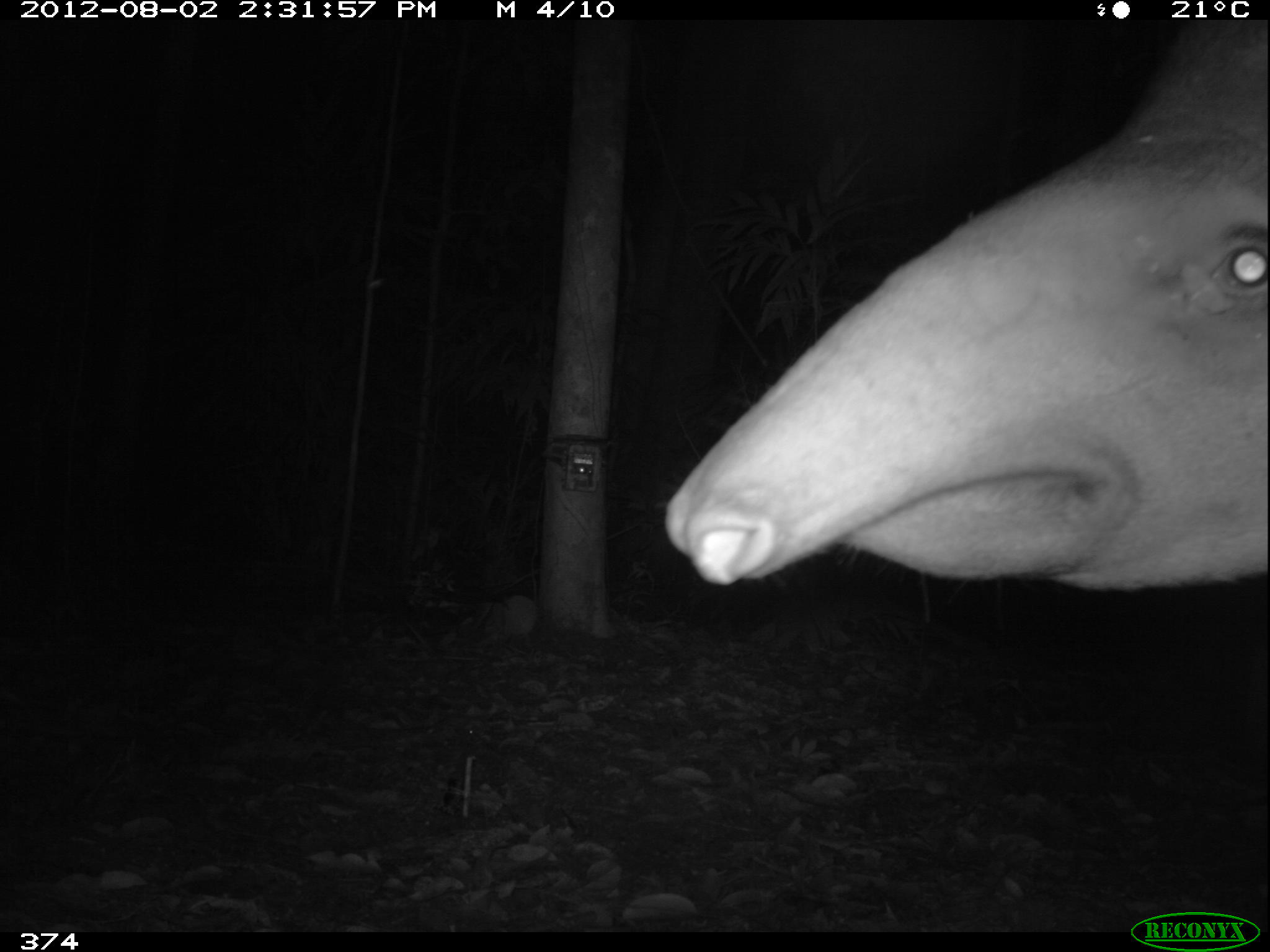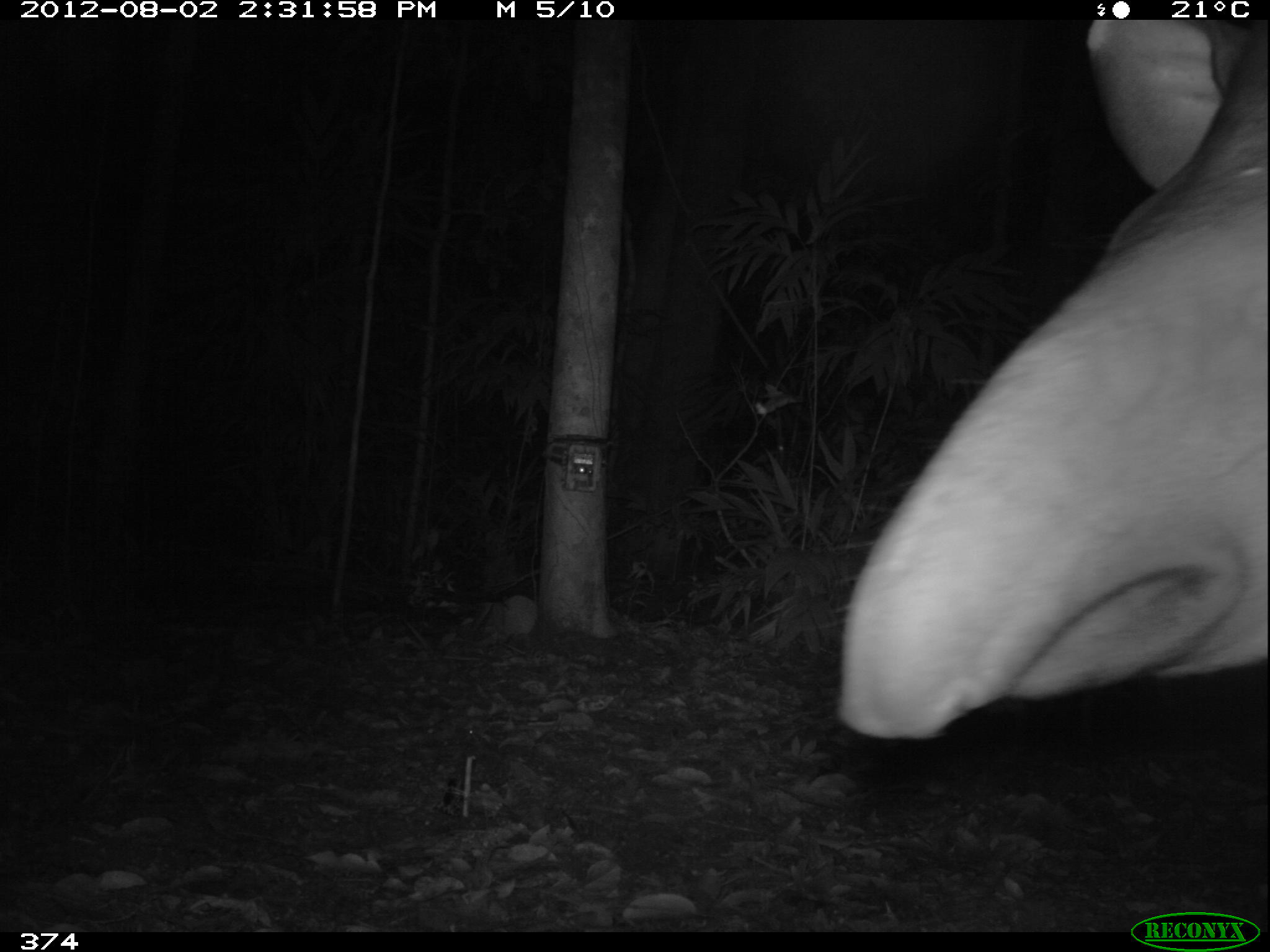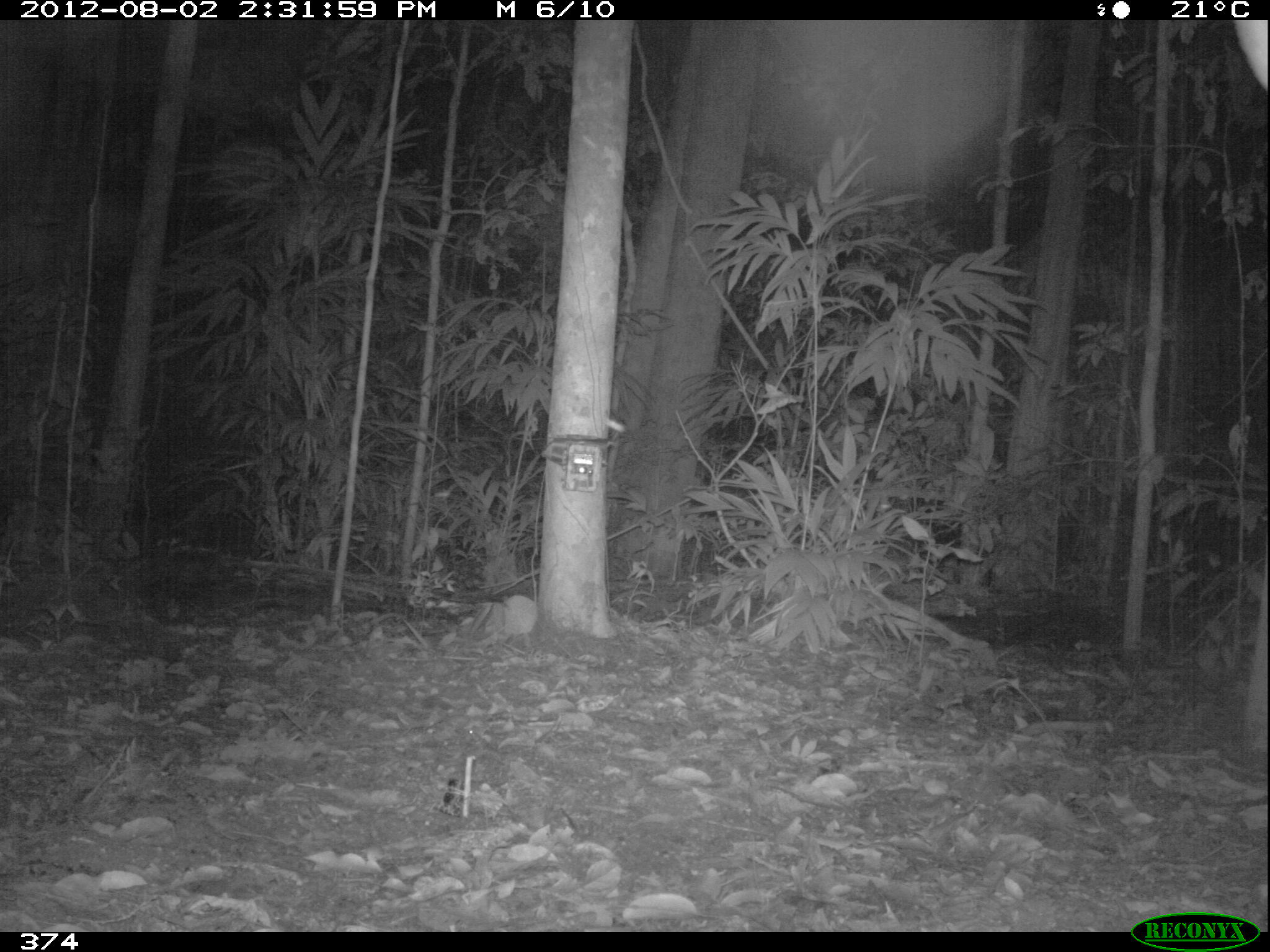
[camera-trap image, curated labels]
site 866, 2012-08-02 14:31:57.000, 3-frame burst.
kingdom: Animalia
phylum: Chordata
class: Mammalia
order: Perissodactyla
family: Tapiridae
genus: Tapirus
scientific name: Tapirus terrestris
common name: south american tapir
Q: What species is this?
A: Tapirus terrestris (south american tapir).